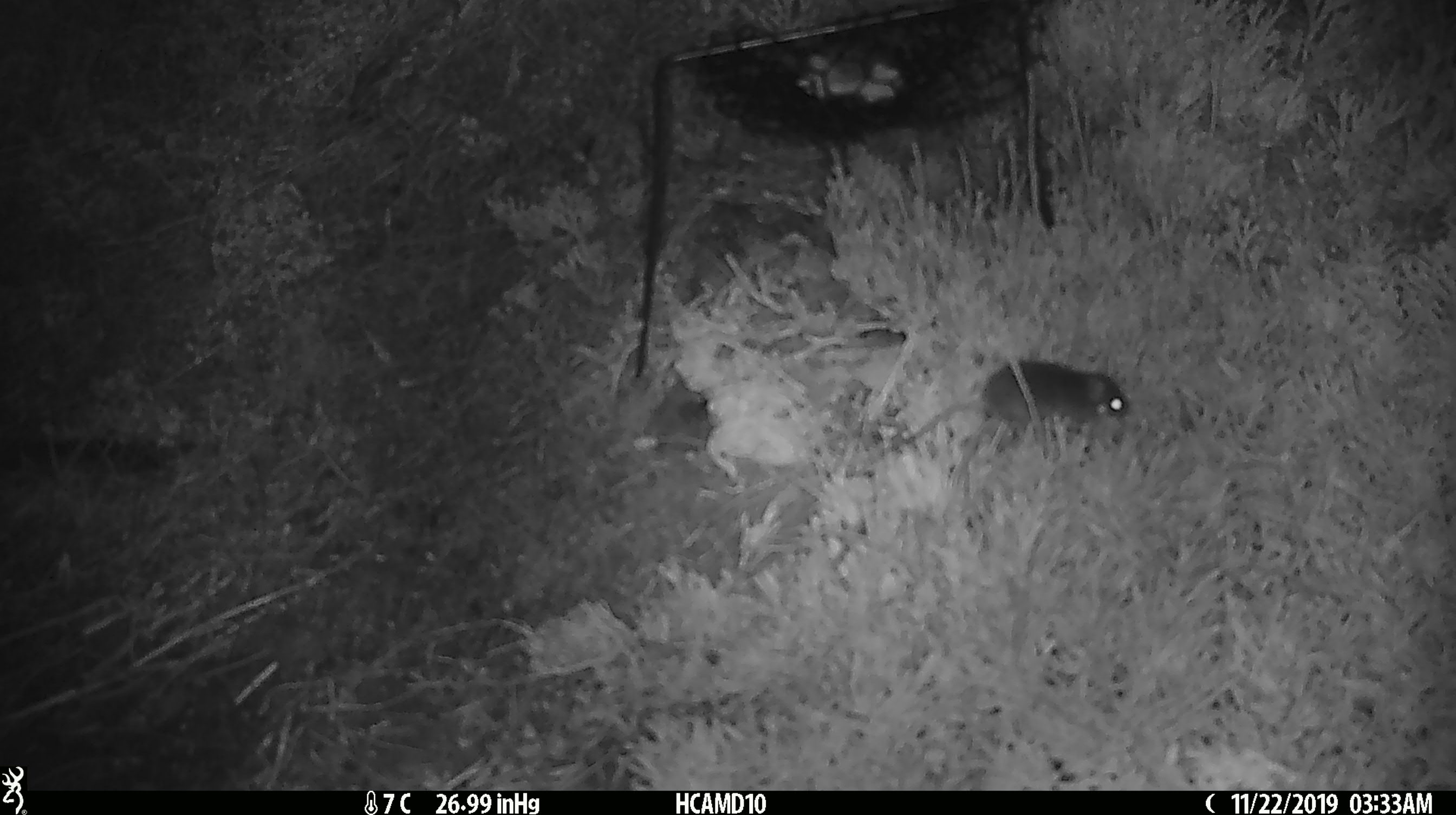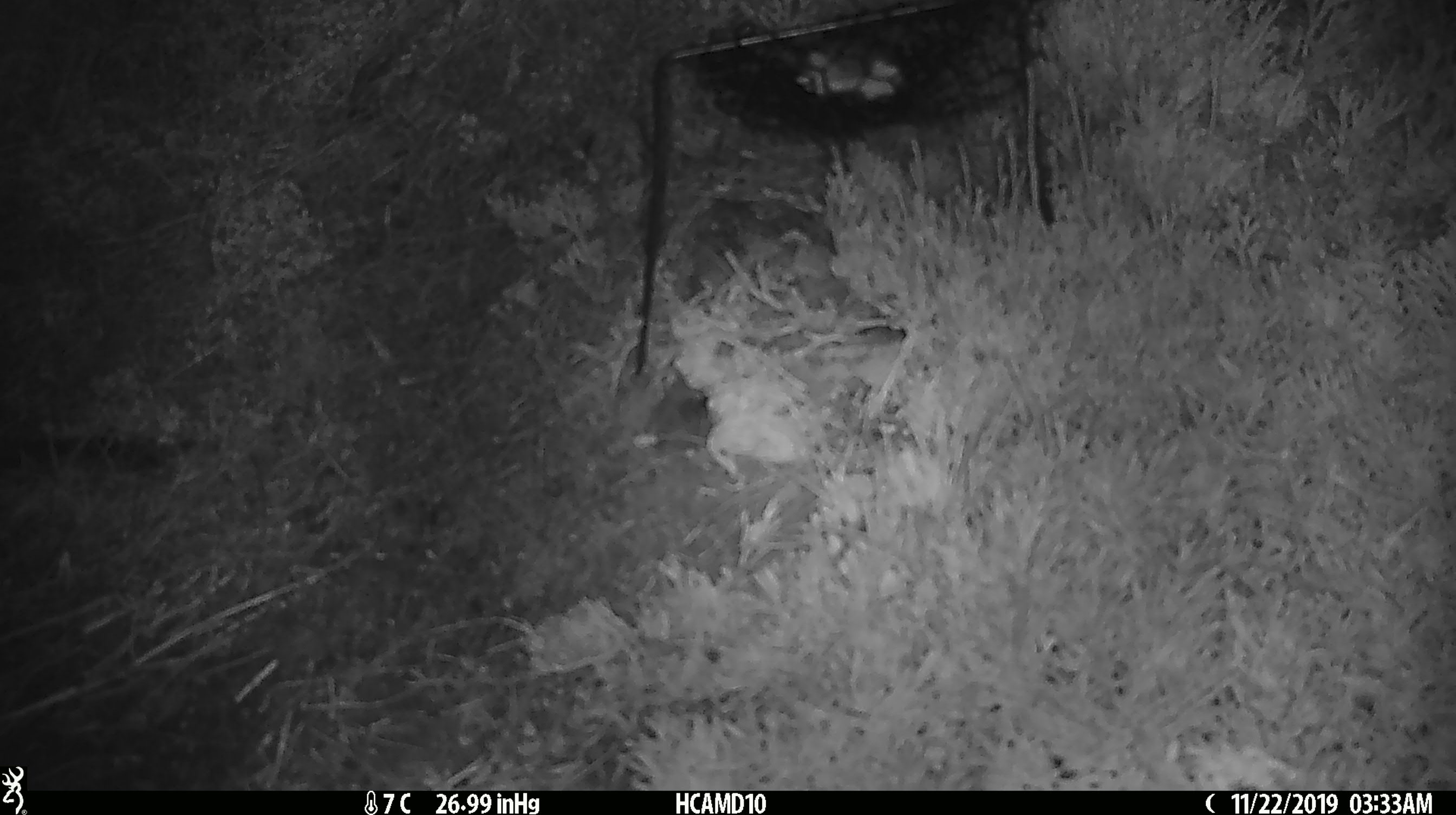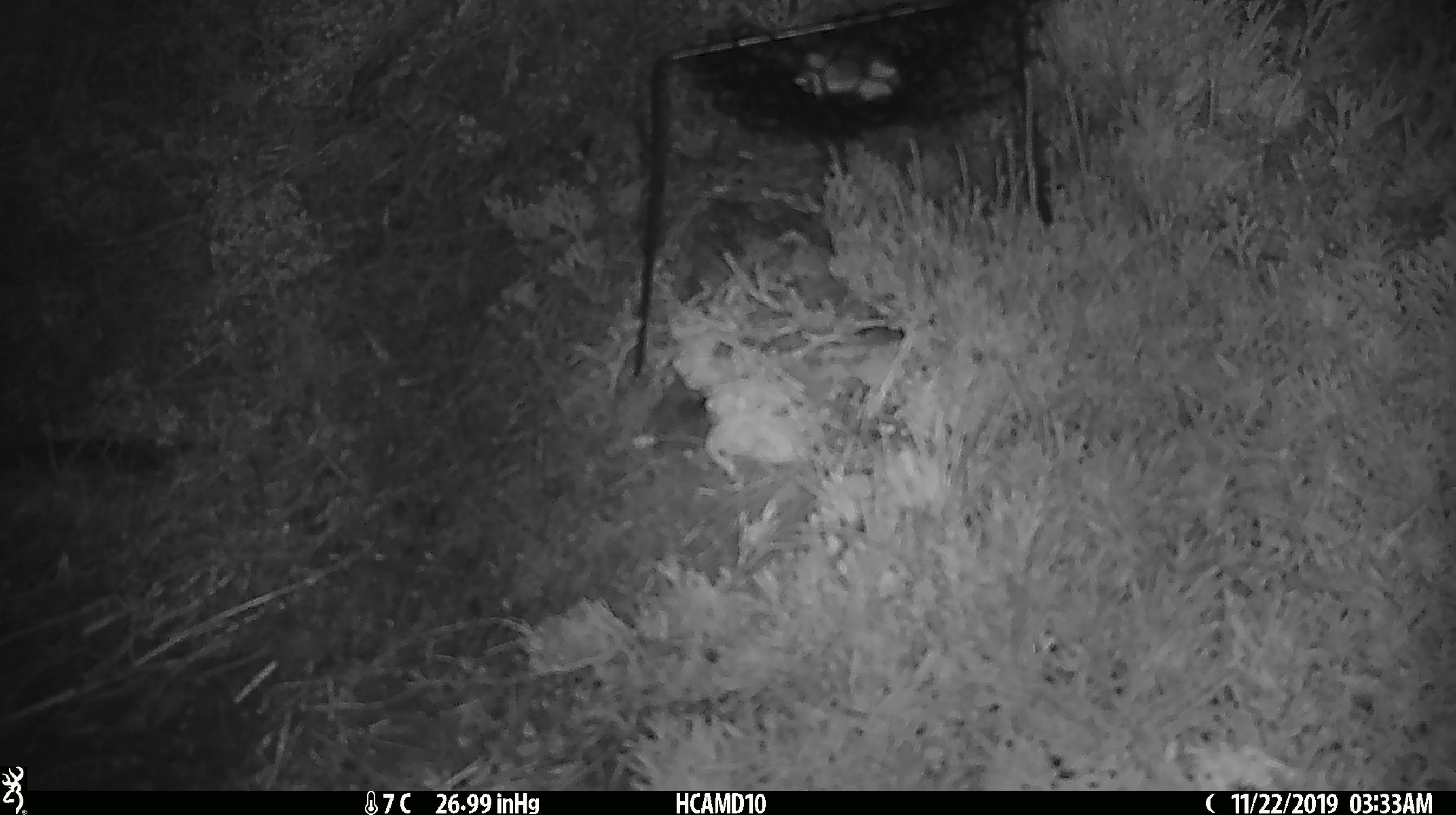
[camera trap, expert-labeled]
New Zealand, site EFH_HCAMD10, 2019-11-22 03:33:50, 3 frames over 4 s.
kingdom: Animalia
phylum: Chordata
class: Mammalia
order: Rodentia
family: Muridae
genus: Mus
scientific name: Mus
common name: mouse